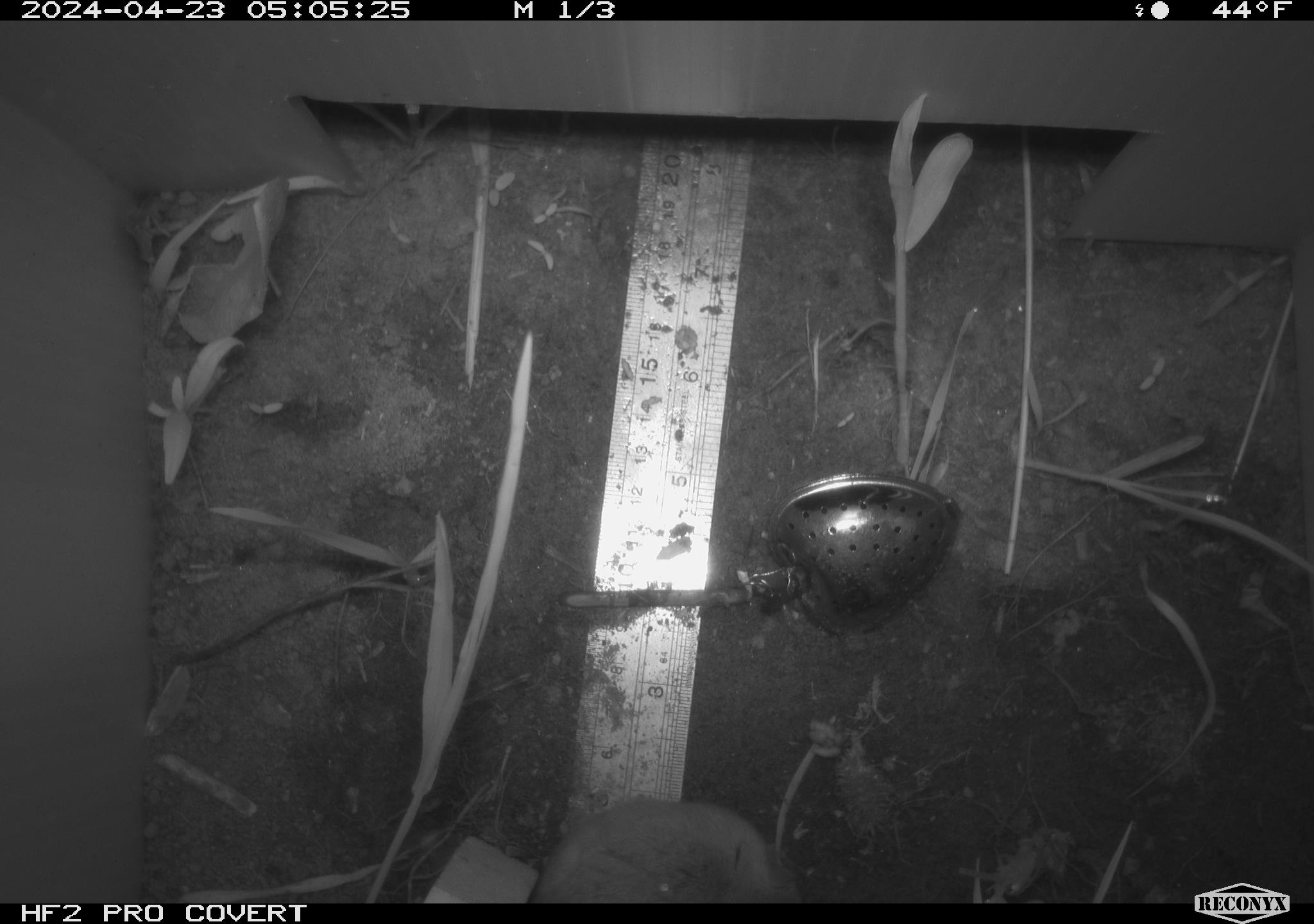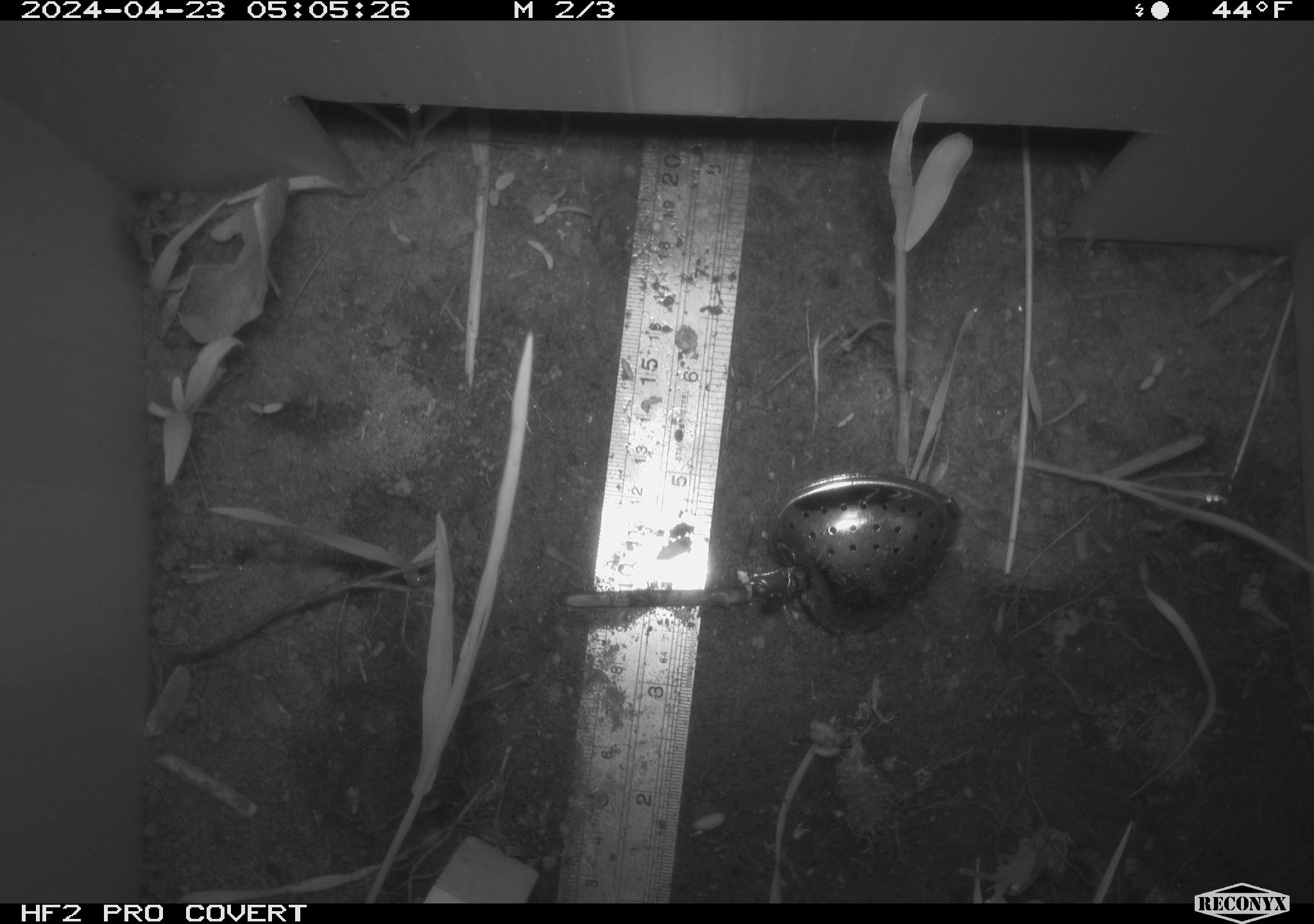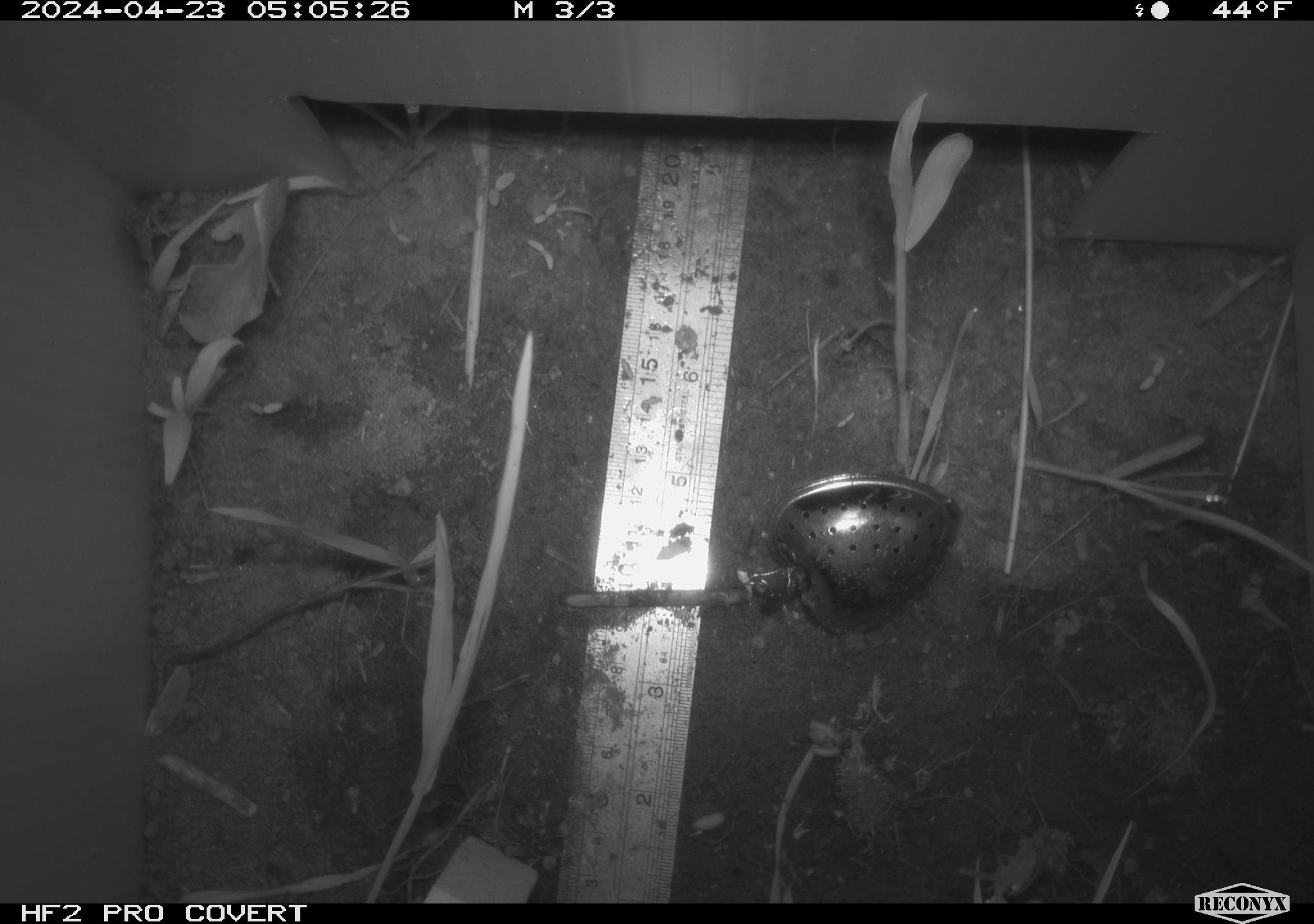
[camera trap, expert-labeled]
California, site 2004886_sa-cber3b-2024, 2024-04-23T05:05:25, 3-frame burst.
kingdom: Animalia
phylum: Chordata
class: Mammalia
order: Rodentia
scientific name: Rodentia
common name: mouse species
Mouse species (Rodentia).